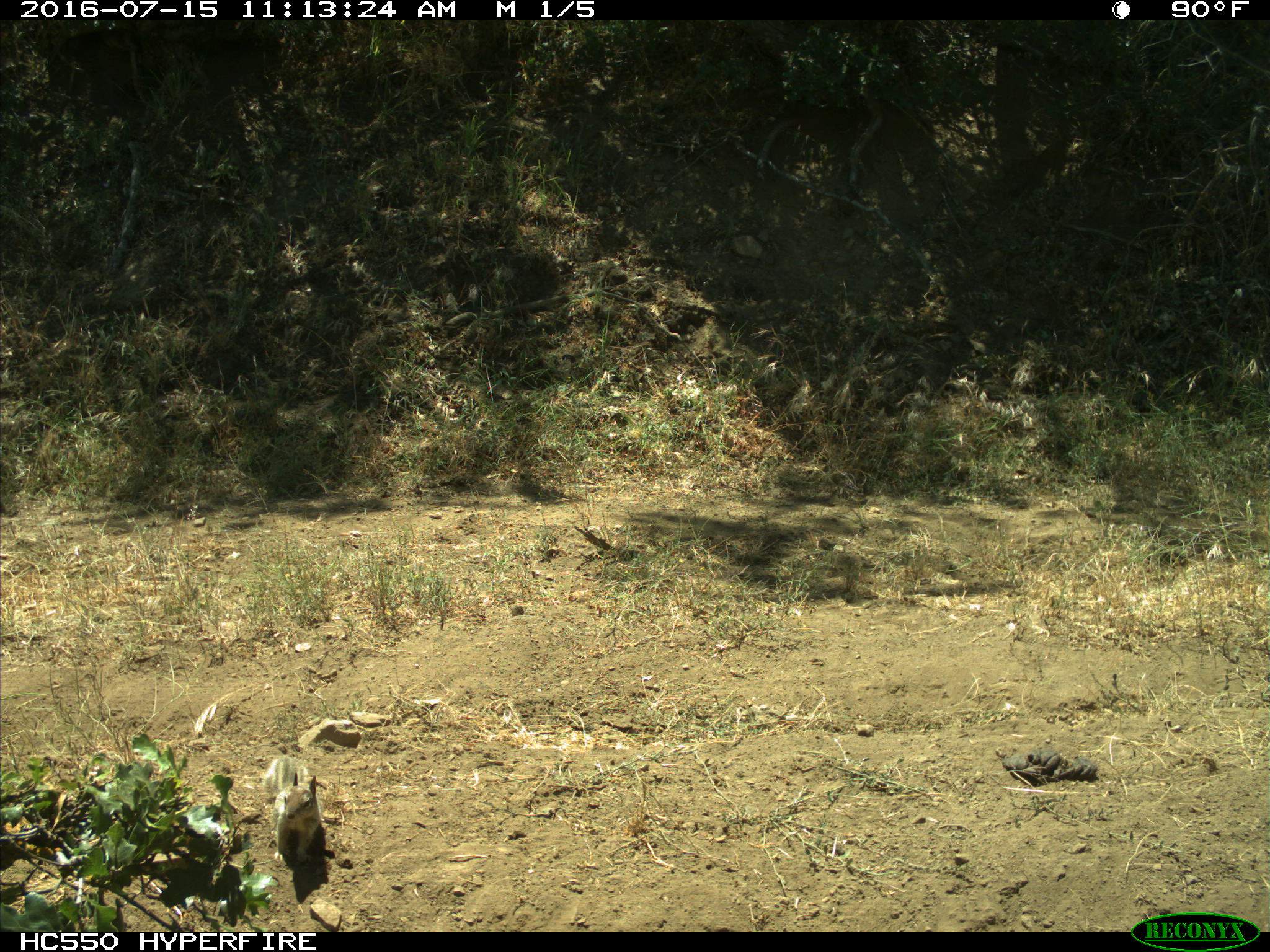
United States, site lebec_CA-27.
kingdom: Animalia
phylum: Chordata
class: Mammalia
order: Rodentia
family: Sciuridae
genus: Otospermophilus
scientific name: Otospermophilus beecheyi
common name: california ground squirrel